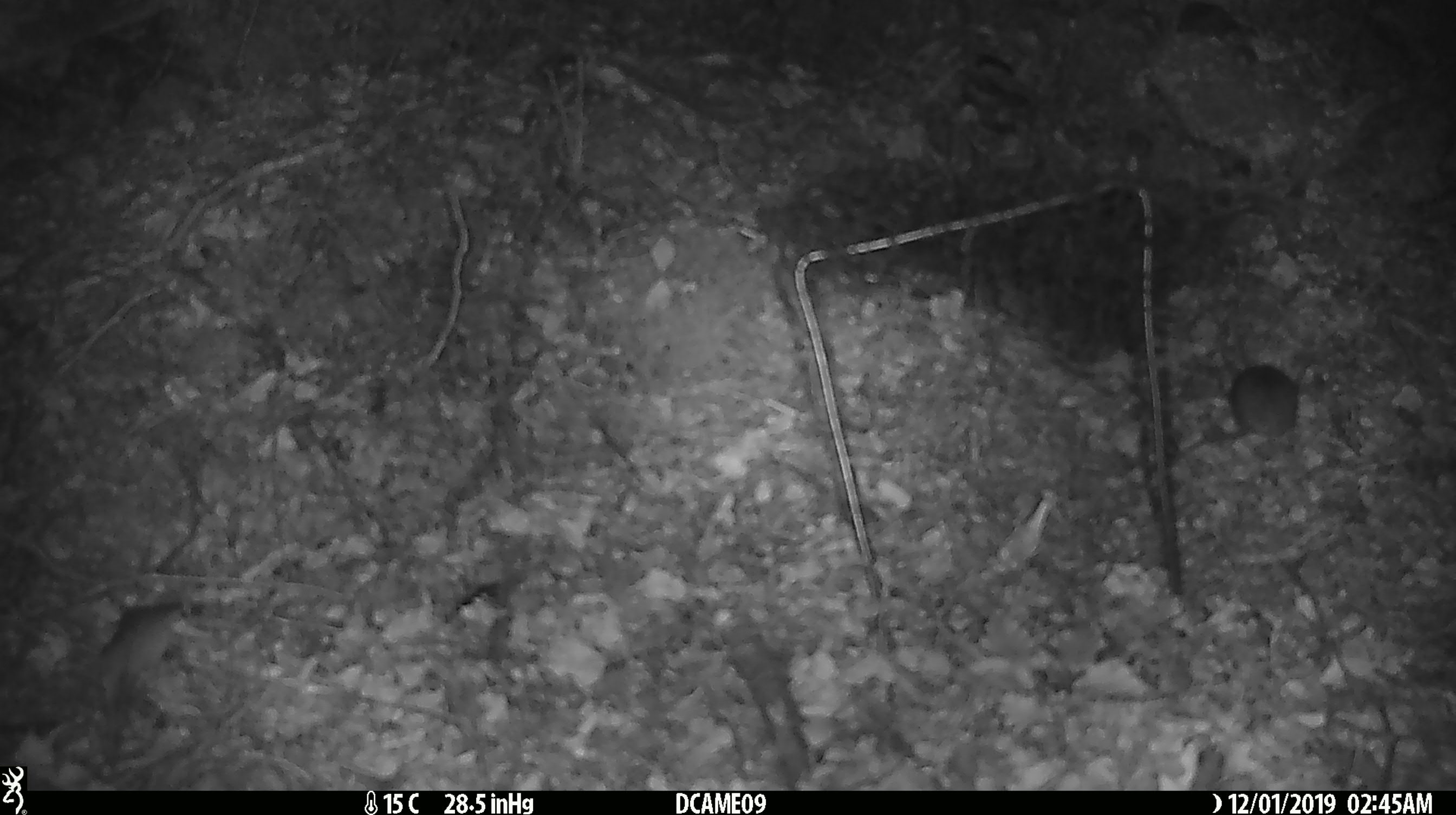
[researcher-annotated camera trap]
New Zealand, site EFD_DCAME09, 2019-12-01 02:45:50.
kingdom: Animalia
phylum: Chordata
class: Mammalia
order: Rodentia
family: Muridae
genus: Mus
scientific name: Mus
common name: mouse